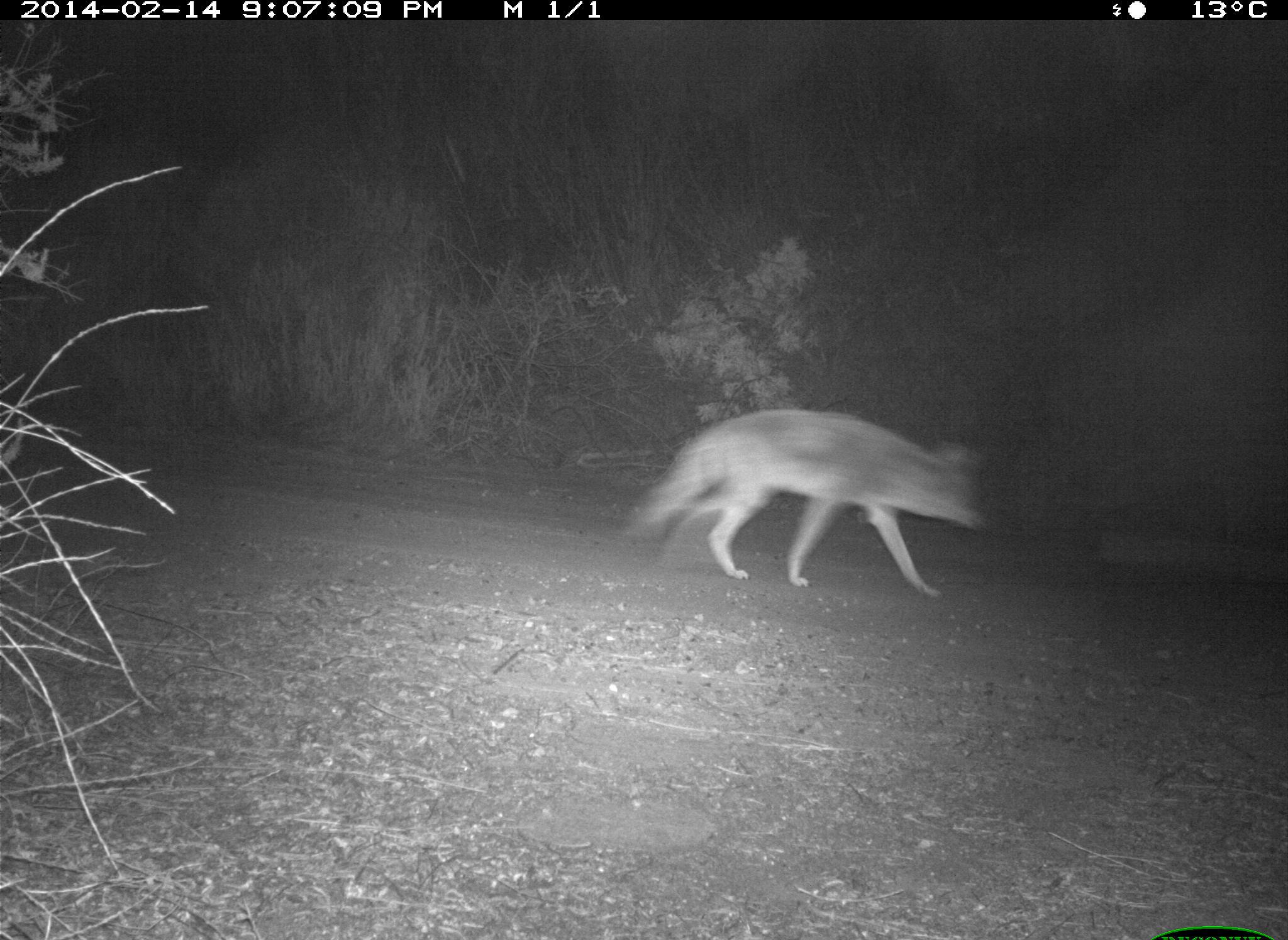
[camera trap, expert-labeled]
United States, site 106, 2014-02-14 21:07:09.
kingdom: Animalia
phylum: Chordata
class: Mammalia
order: Carnivora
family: Canidae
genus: Canis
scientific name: Canis latrans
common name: coyote